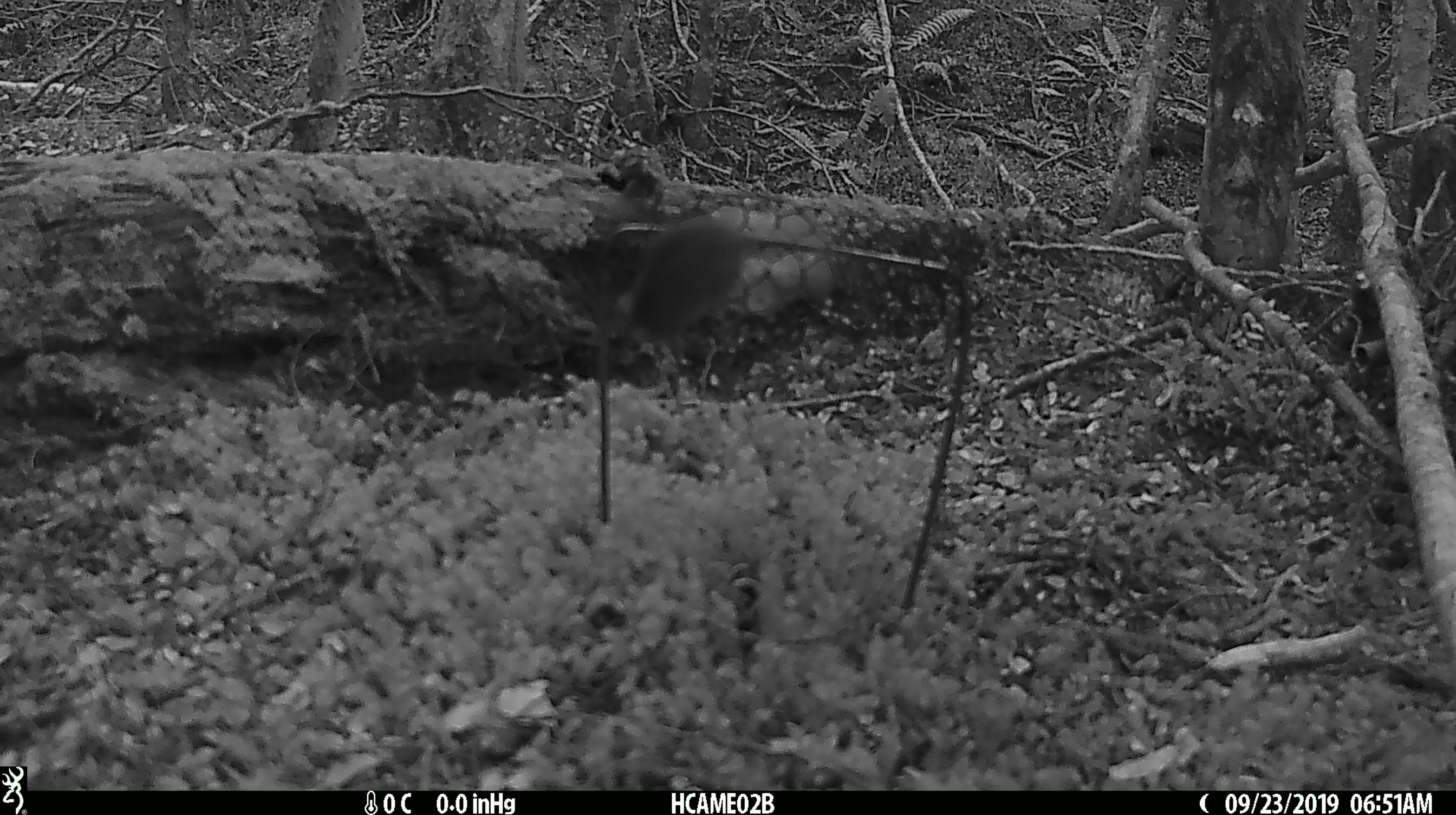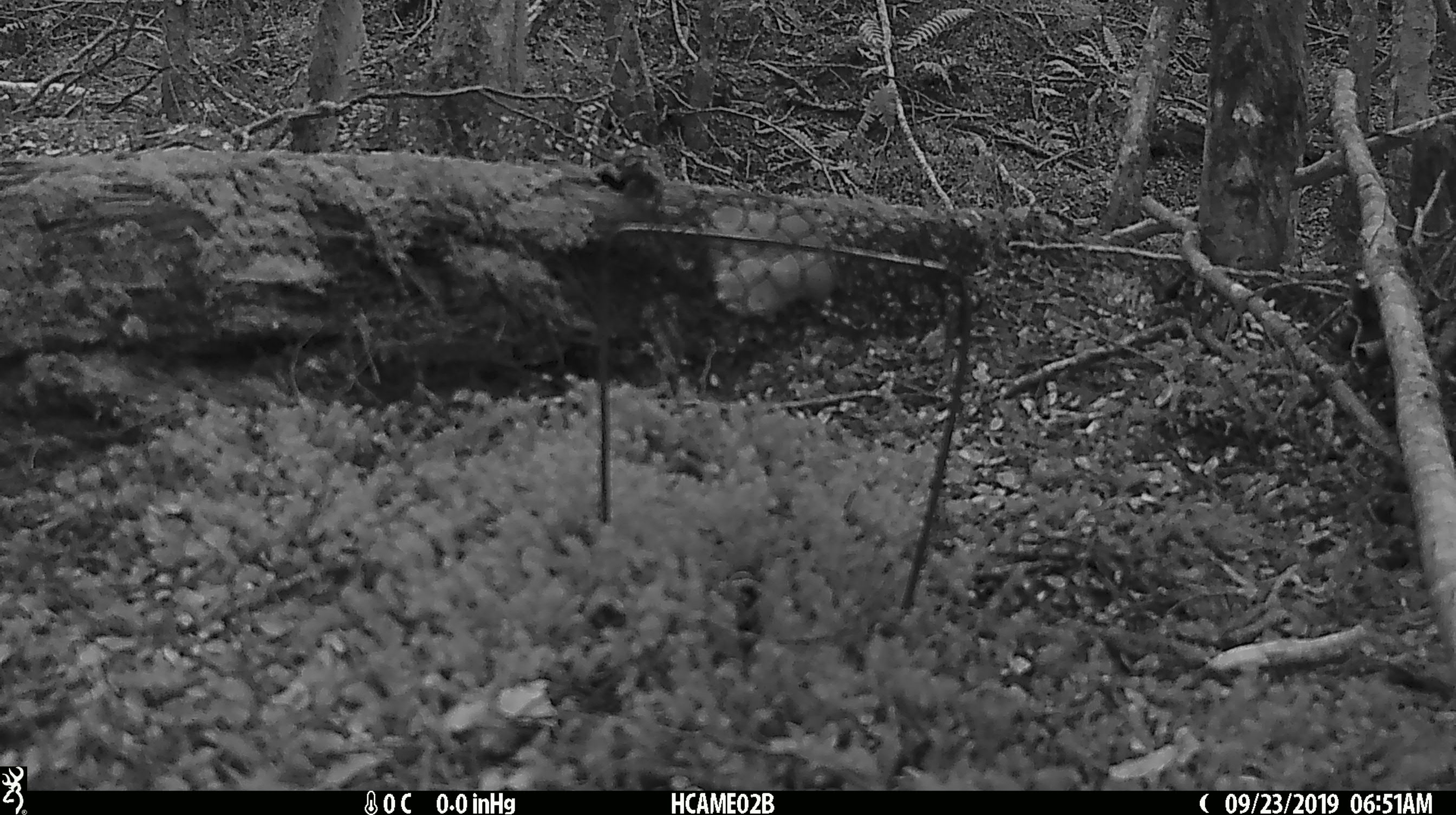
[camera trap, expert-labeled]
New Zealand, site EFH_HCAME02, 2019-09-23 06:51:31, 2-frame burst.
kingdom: Animalia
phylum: Chordata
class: Mammalia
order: Rodentia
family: Muridae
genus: Mus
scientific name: Mus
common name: mouse